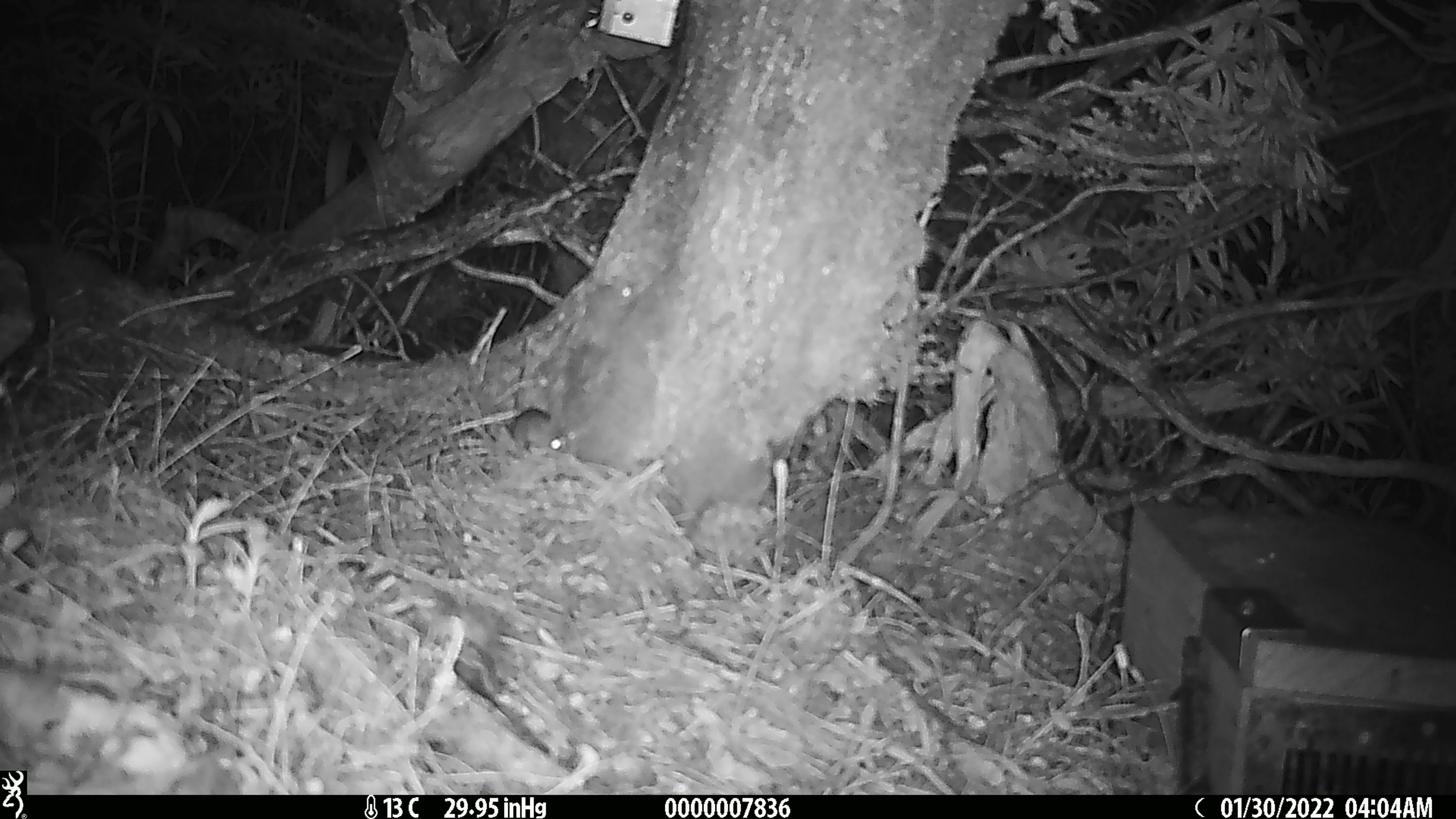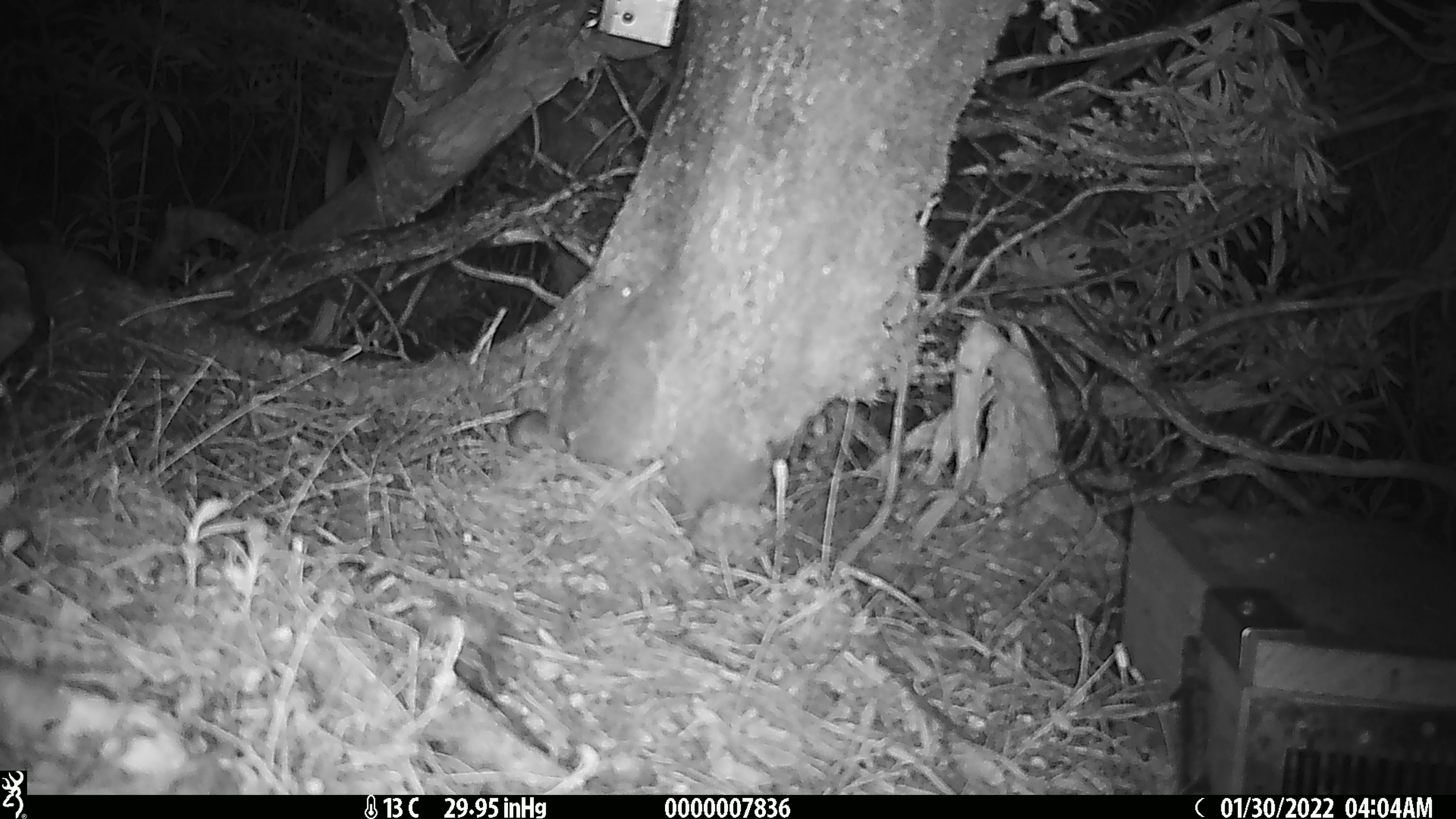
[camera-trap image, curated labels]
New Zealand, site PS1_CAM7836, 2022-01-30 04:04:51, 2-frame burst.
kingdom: Animalia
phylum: Chordata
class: Mammalia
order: Rodentia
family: Muridae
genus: Mus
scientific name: Mus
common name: mouse